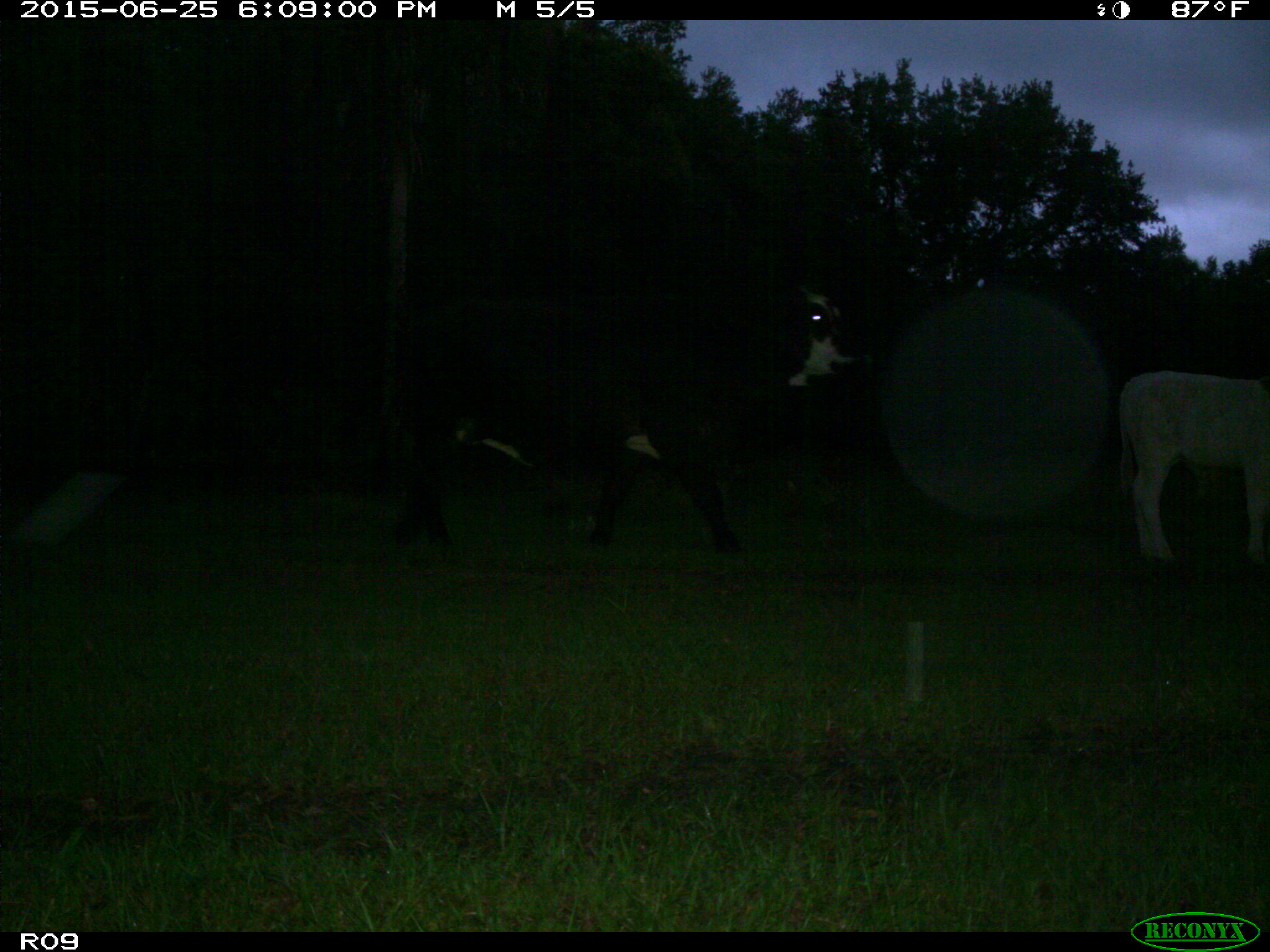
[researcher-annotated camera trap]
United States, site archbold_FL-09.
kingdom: Animalia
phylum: Chordata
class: Mammalia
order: Artiodactyla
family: Bovidae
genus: Bos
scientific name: Bos taurus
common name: domestic cow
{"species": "Bos taurus (domestic cow)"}